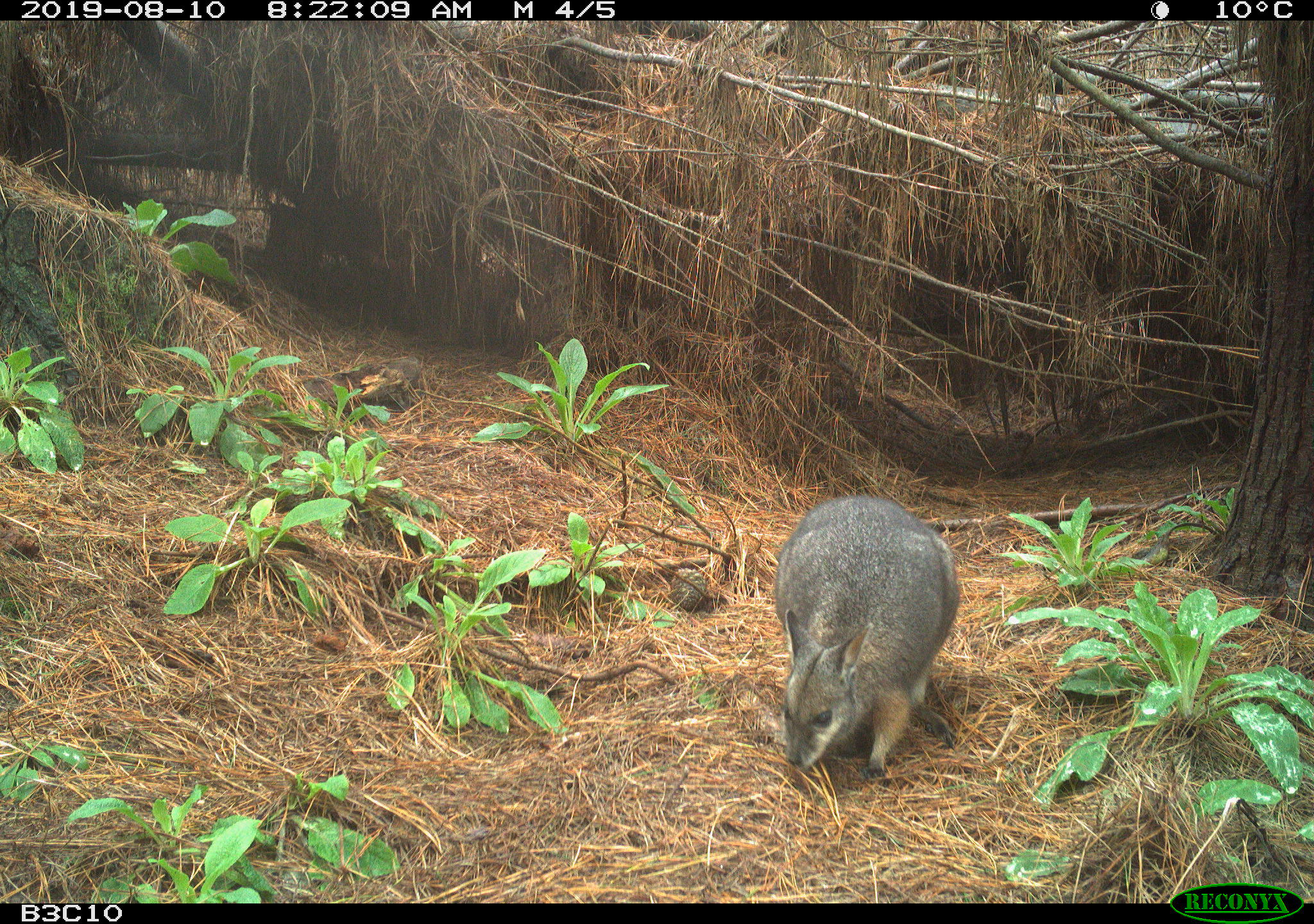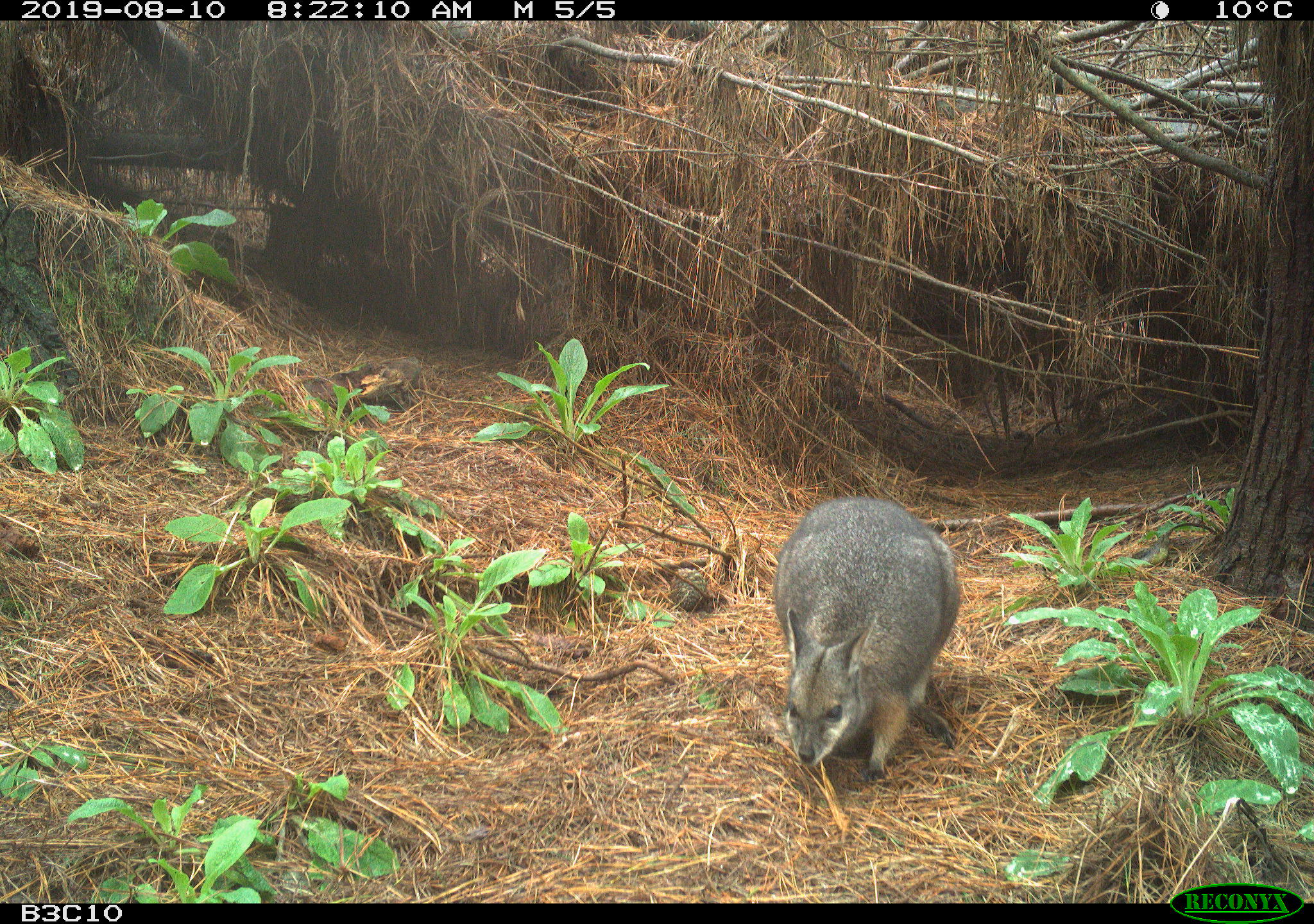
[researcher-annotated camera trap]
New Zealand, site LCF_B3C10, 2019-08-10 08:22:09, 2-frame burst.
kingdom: Animalia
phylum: Chordata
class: Mammalia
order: Diprotodontia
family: Macropodidae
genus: Notamacropus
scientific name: Notamacropus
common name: wallaby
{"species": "wallaby (Notamacropus)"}